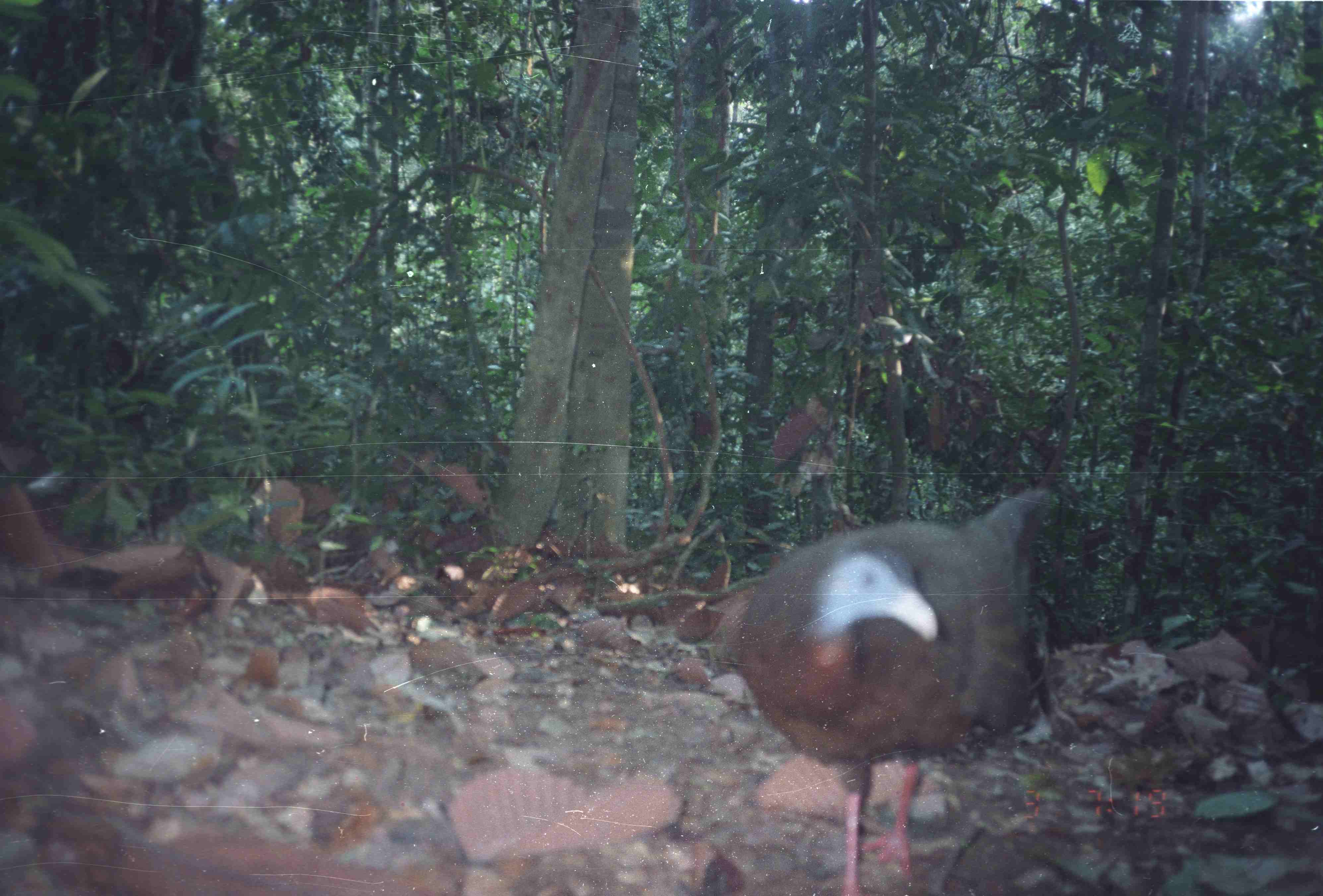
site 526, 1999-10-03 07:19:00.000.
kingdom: Animalia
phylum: Chordata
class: Aves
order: Galliformes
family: Phasianidae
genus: Argusianus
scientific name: Argusianus argus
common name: great argus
Argusianus argus (great argus), count 1.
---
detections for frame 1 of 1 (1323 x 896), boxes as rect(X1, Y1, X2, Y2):
argusianus argus: rect(734, 486, 1058, 896)